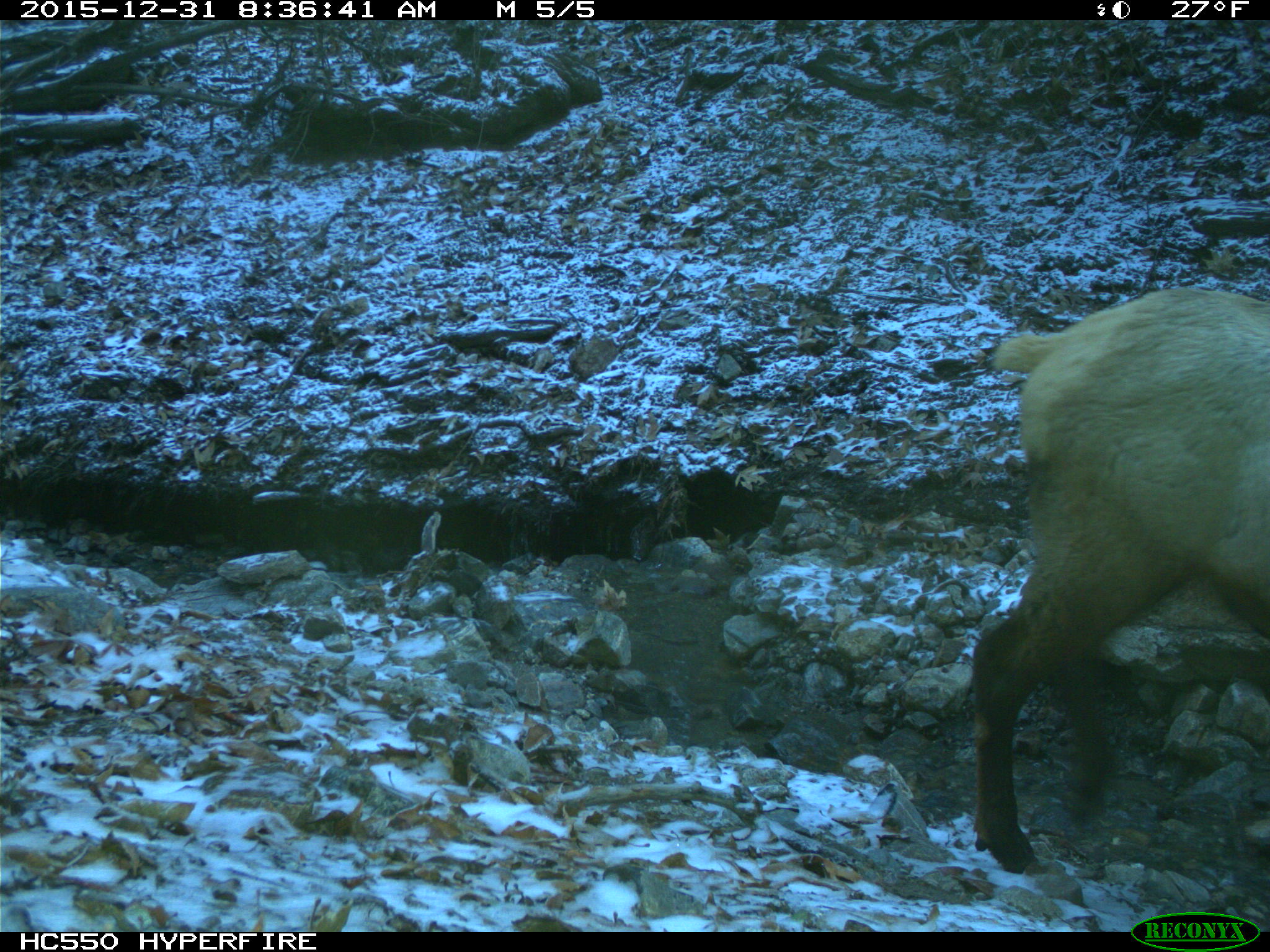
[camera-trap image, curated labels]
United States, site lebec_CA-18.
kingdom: Animalia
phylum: Chordata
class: Mammalia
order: Artiodactyla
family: Cervidae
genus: Cervus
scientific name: Cervus canadensis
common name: elk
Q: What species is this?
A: Cervus canadensis (elk).